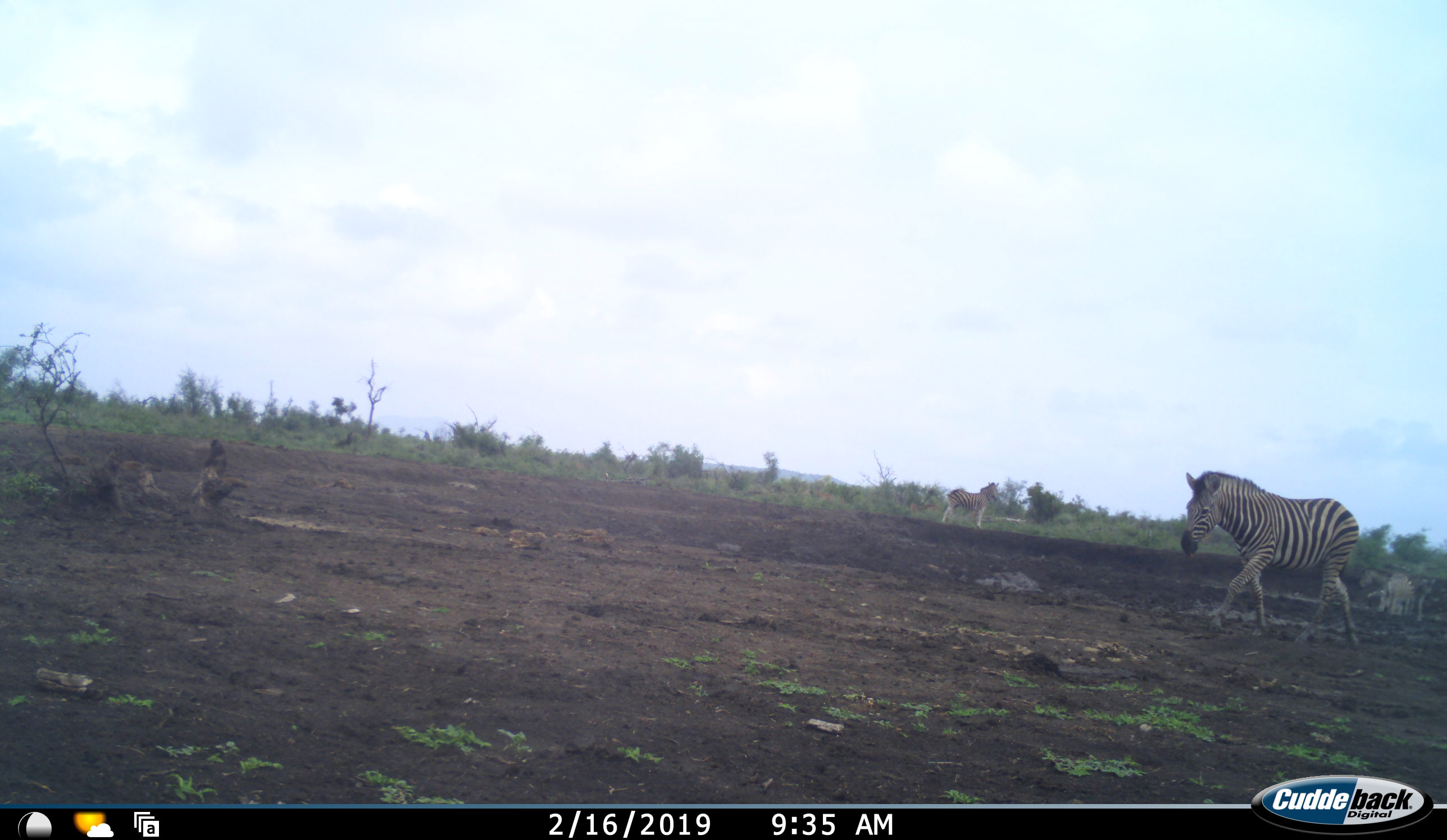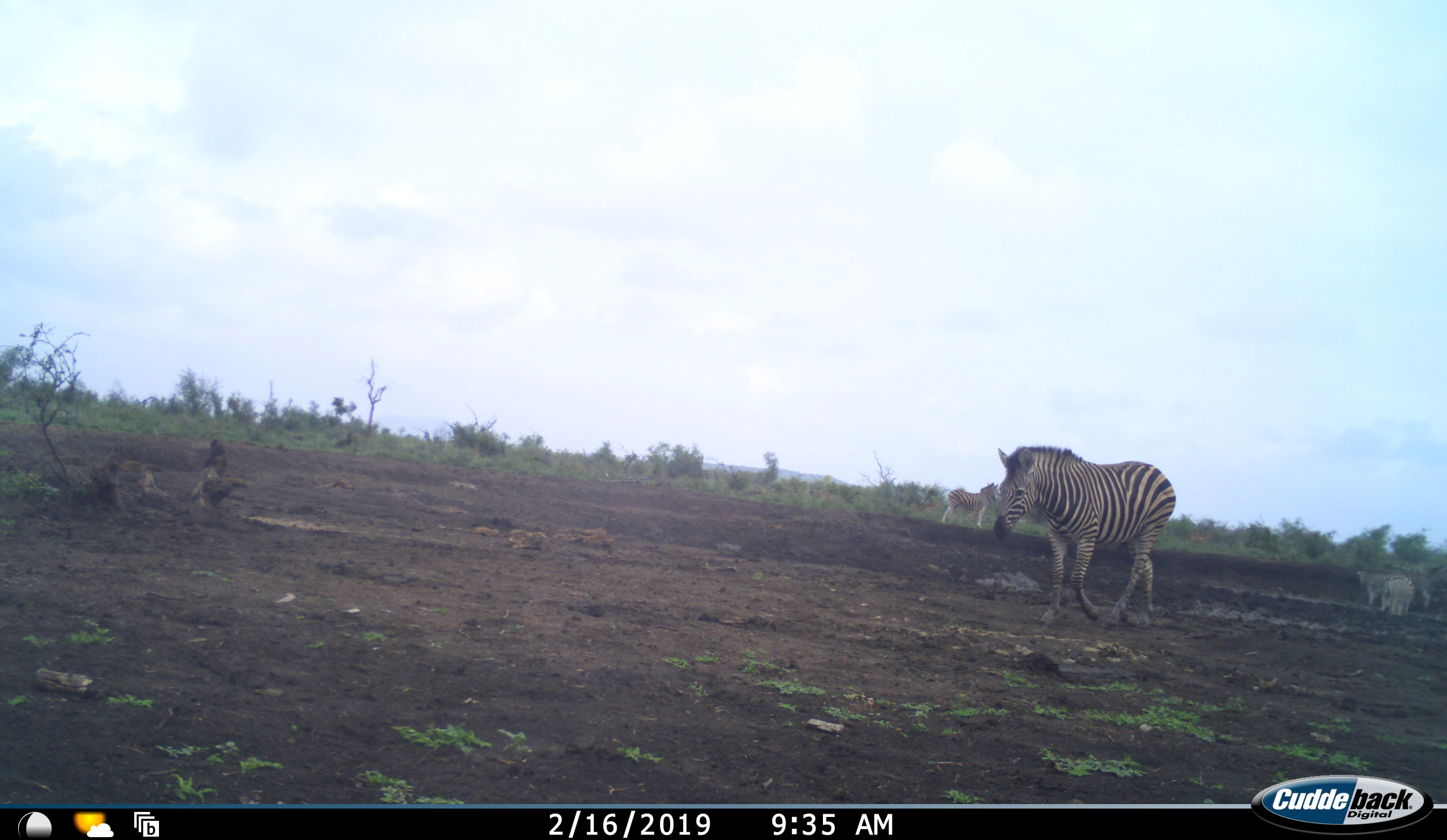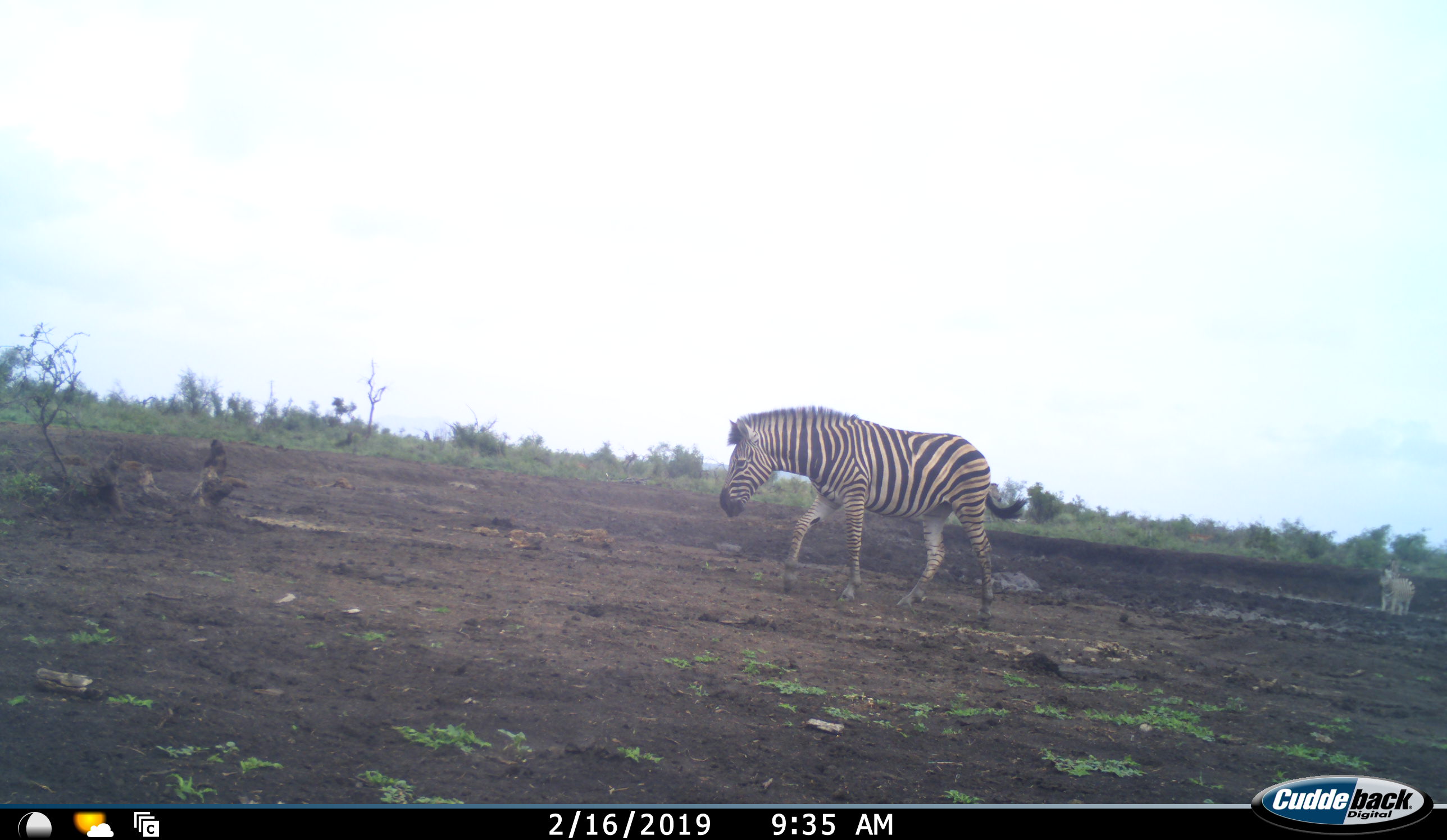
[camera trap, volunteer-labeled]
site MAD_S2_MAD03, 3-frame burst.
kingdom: Animalia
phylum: Chordata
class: Mammalia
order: Perissodactyla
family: Equidae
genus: Equus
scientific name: Equus quagga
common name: plains zebra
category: zebraplains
Zebraplains (plains zebra) (Equus quagga), count 3. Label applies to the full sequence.